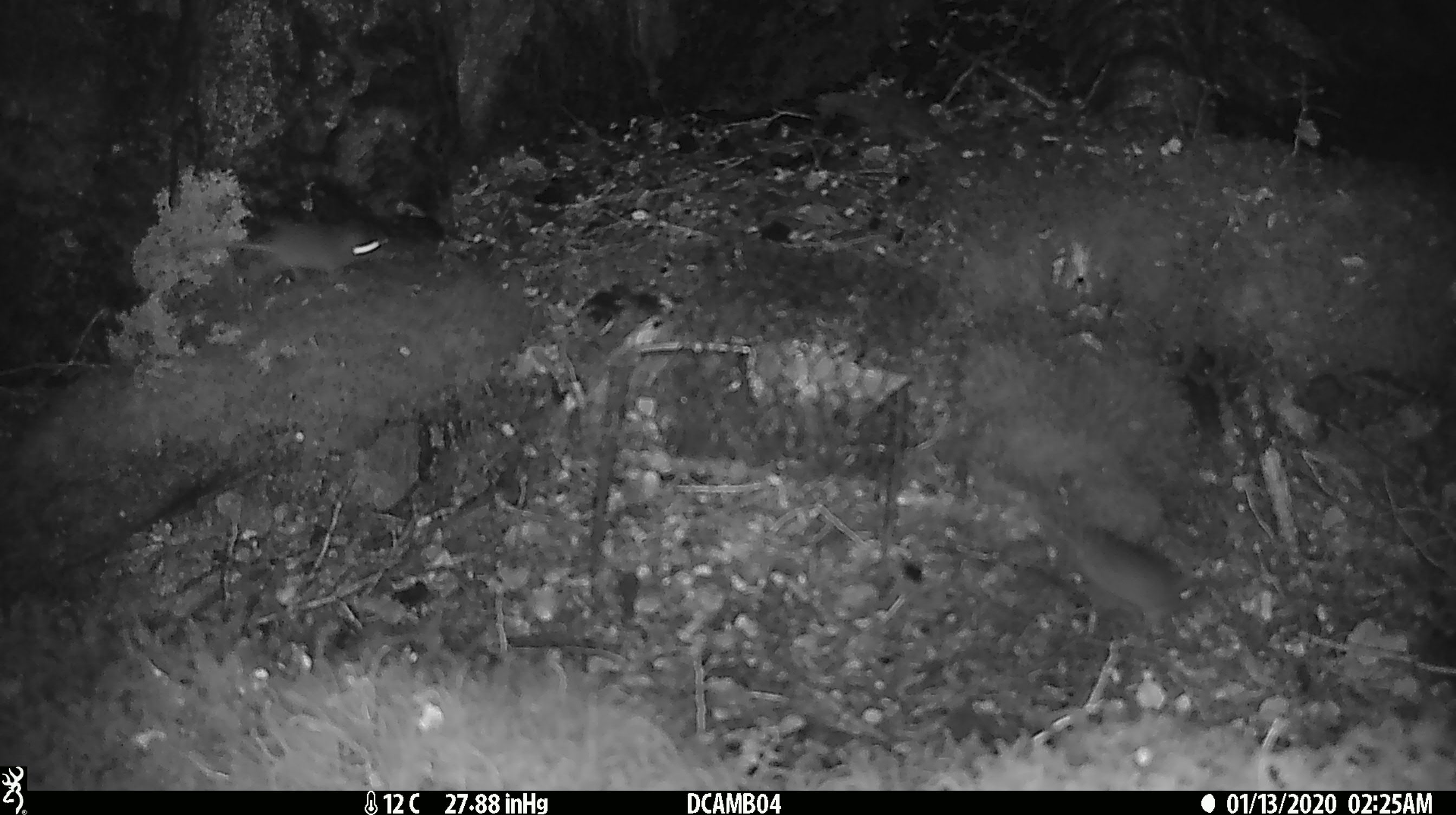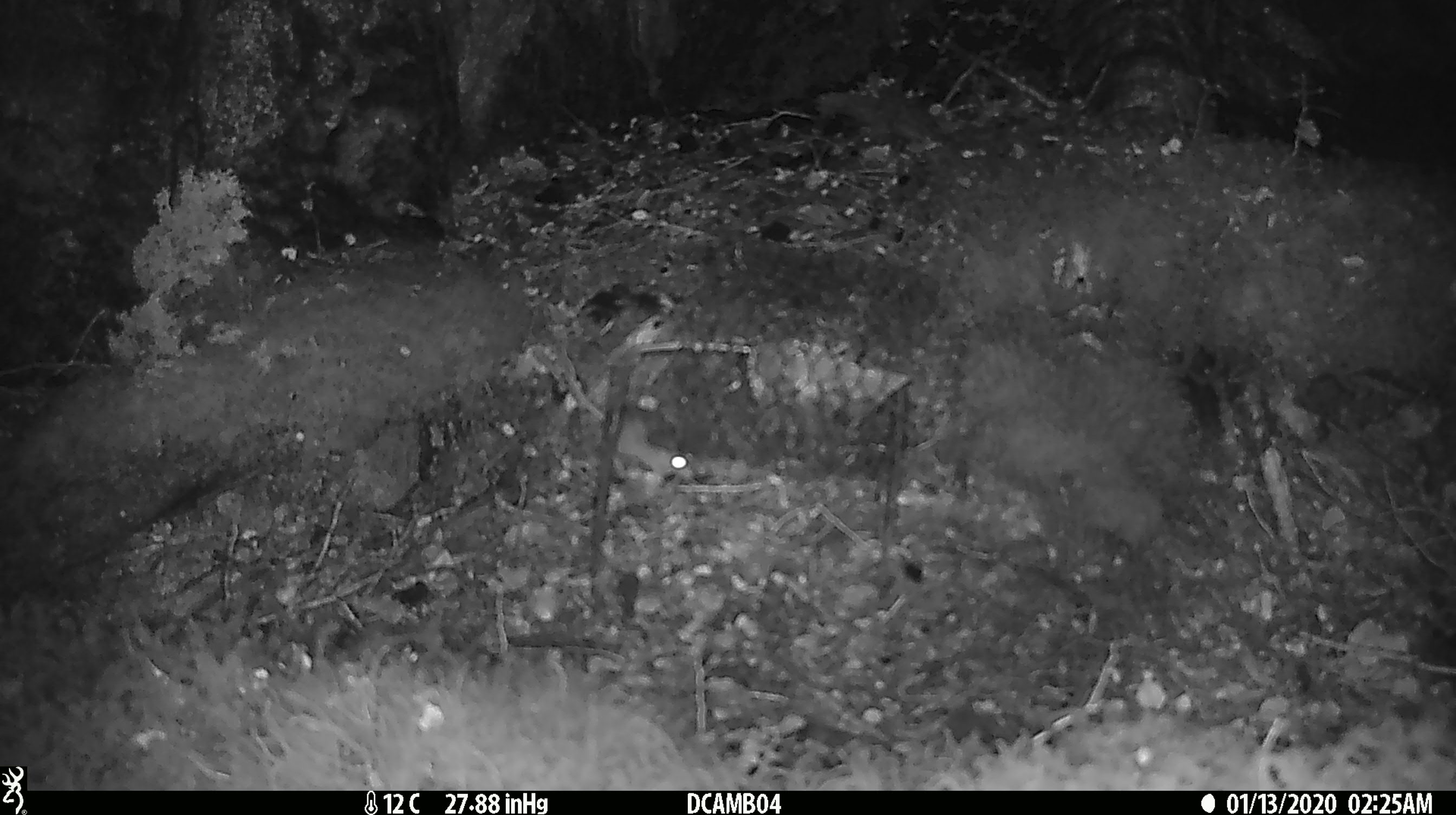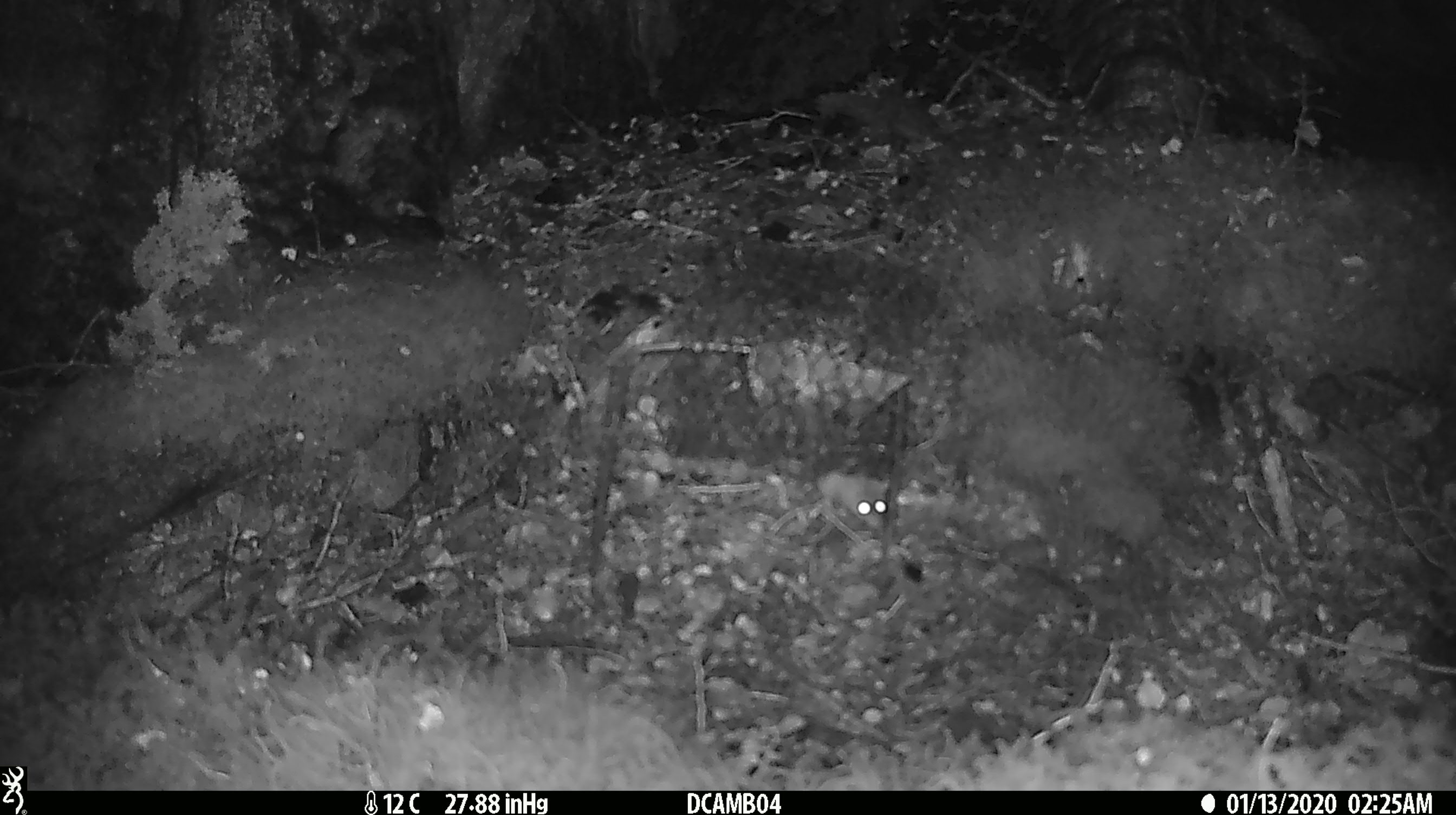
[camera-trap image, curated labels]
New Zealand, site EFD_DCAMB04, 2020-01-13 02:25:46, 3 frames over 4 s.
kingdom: Animalia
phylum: Chordata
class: Mammalia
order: Rodentia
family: Muridae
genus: Mus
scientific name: Mus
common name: mouse